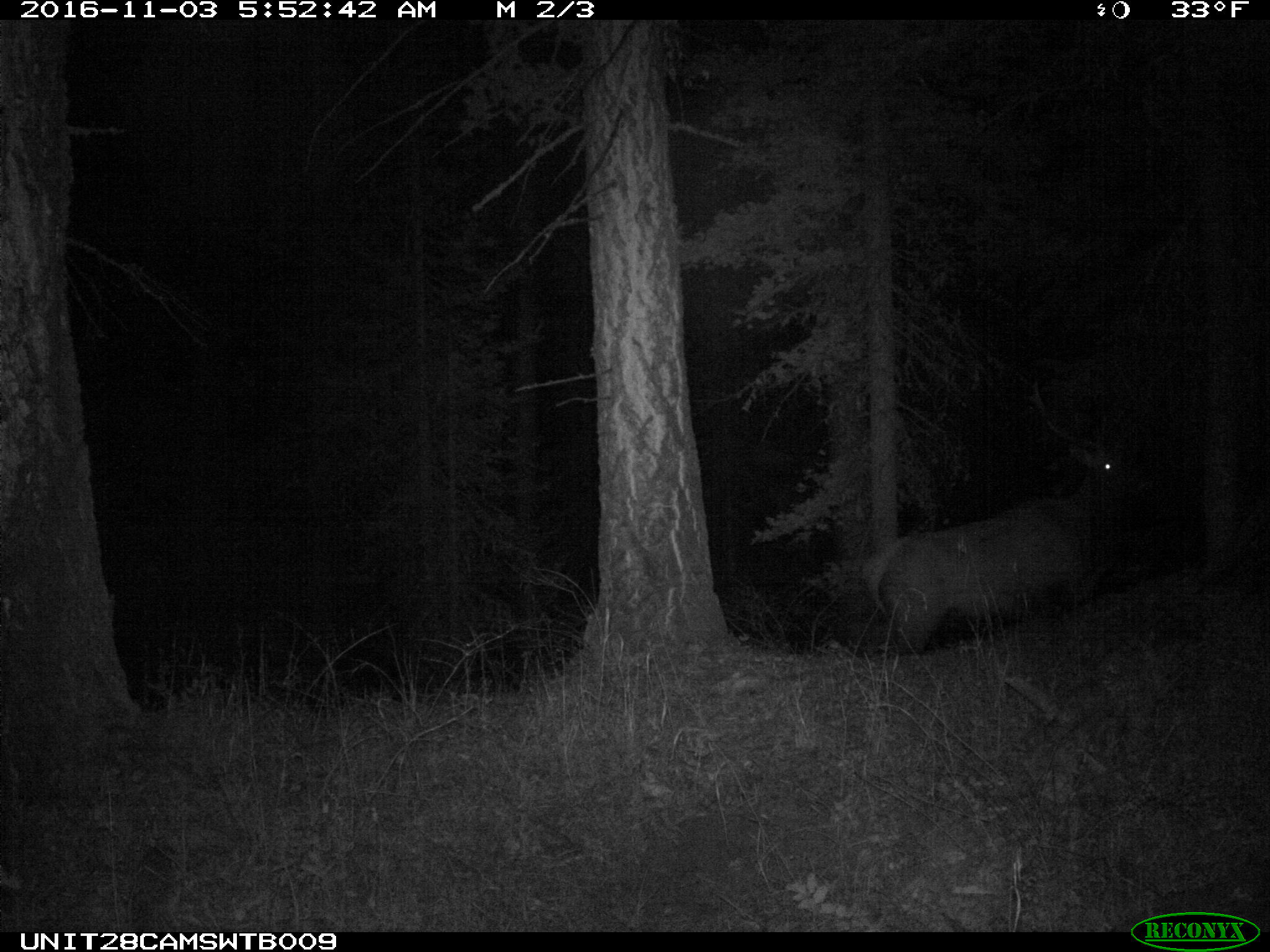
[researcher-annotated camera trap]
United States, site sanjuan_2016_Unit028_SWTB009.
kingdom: Animalia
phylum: Chordata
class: Mammalia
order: Artiodactyla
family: Cervidae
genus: Cervus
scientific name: Cervus elaphus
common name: red deer